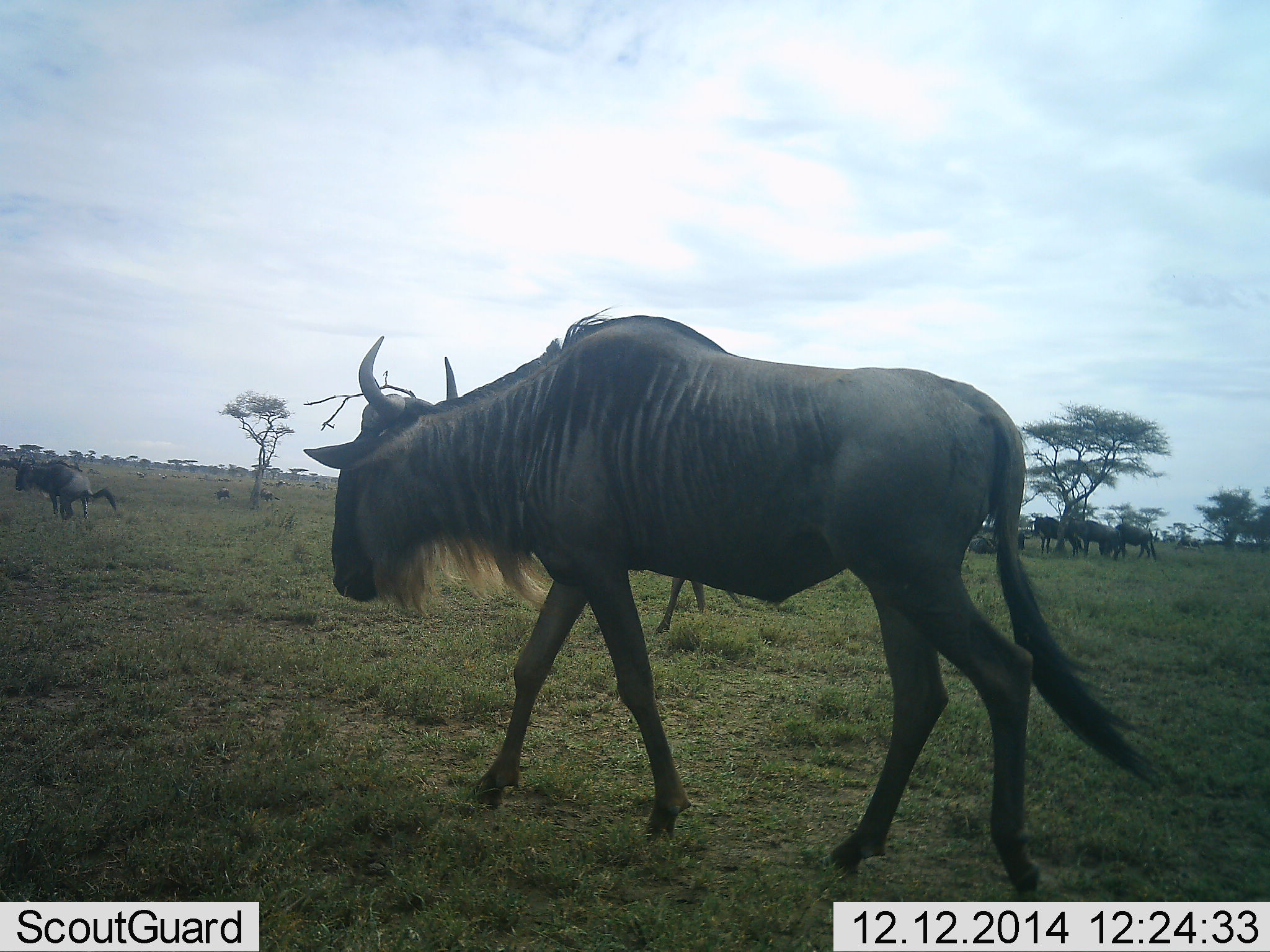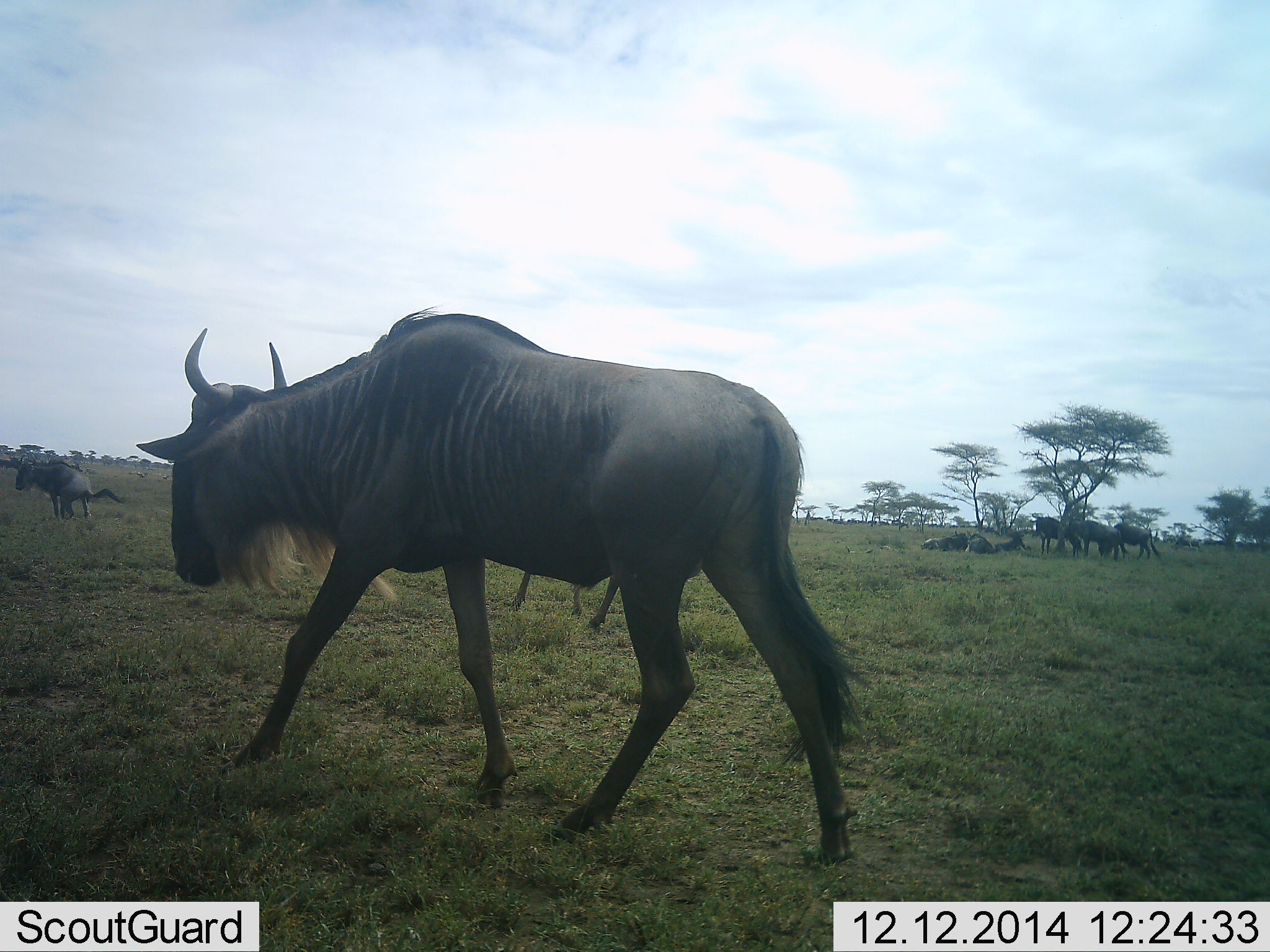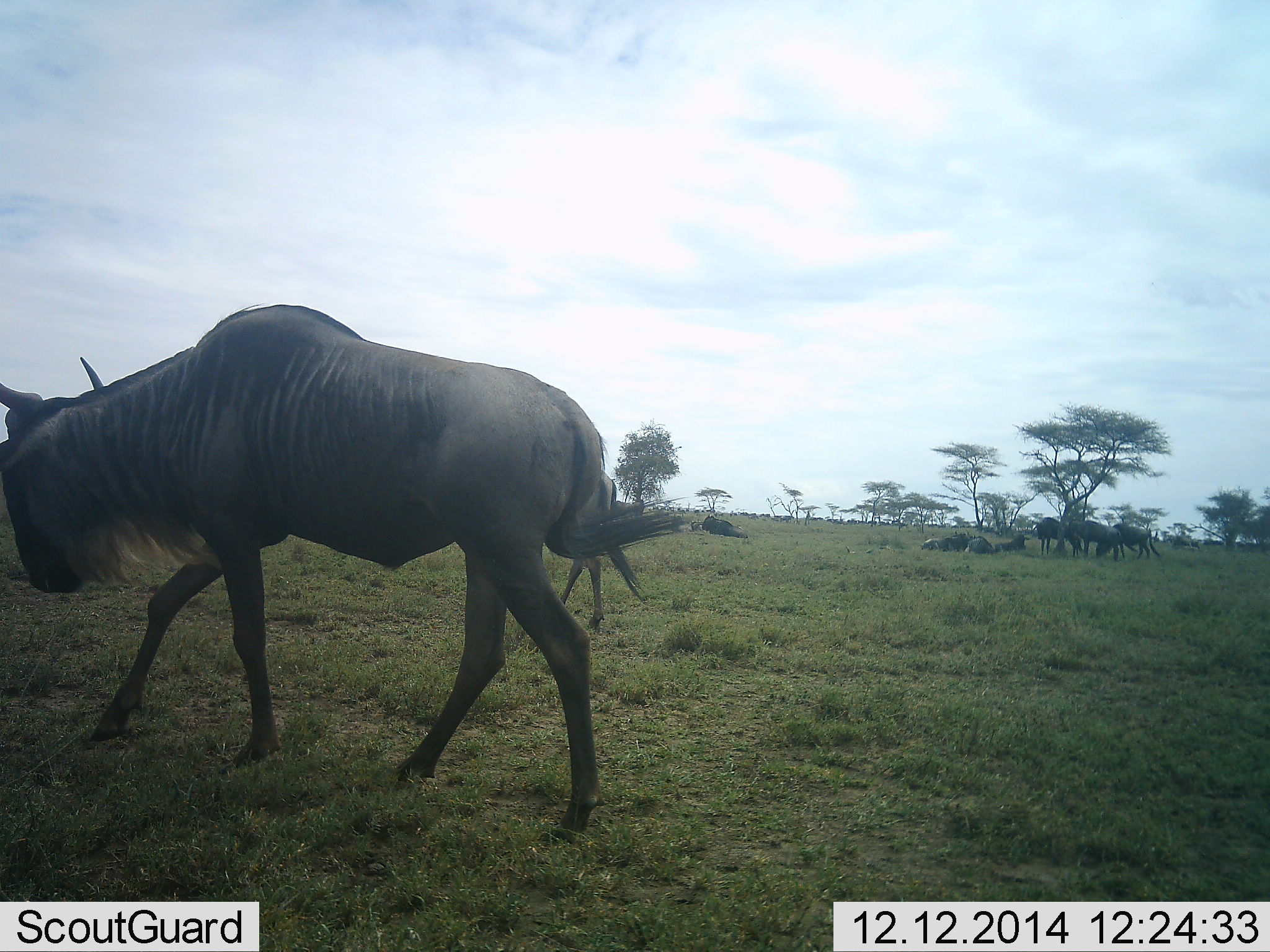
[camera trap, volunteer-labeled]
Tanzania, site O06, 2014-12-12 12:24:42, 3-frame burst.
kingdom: Animalia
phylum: Chordata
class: Mammalia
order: Artiodactyla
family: Bovidae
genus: Connochaetes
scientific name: Connochaetes taurinus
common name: blue wildebeest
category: wildebeest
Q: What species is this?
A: Wildebeest (blue wildebeest) (Connochaetes taurinus).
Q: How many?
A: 7.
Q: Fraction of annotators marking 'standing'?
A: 40%.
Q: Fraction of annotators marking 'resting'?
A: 50%.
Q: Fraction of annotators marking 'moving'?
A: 90%.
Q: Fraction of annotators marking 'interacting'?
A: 20%.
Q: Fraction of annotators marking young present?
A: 0%.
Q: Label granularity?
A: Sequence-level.